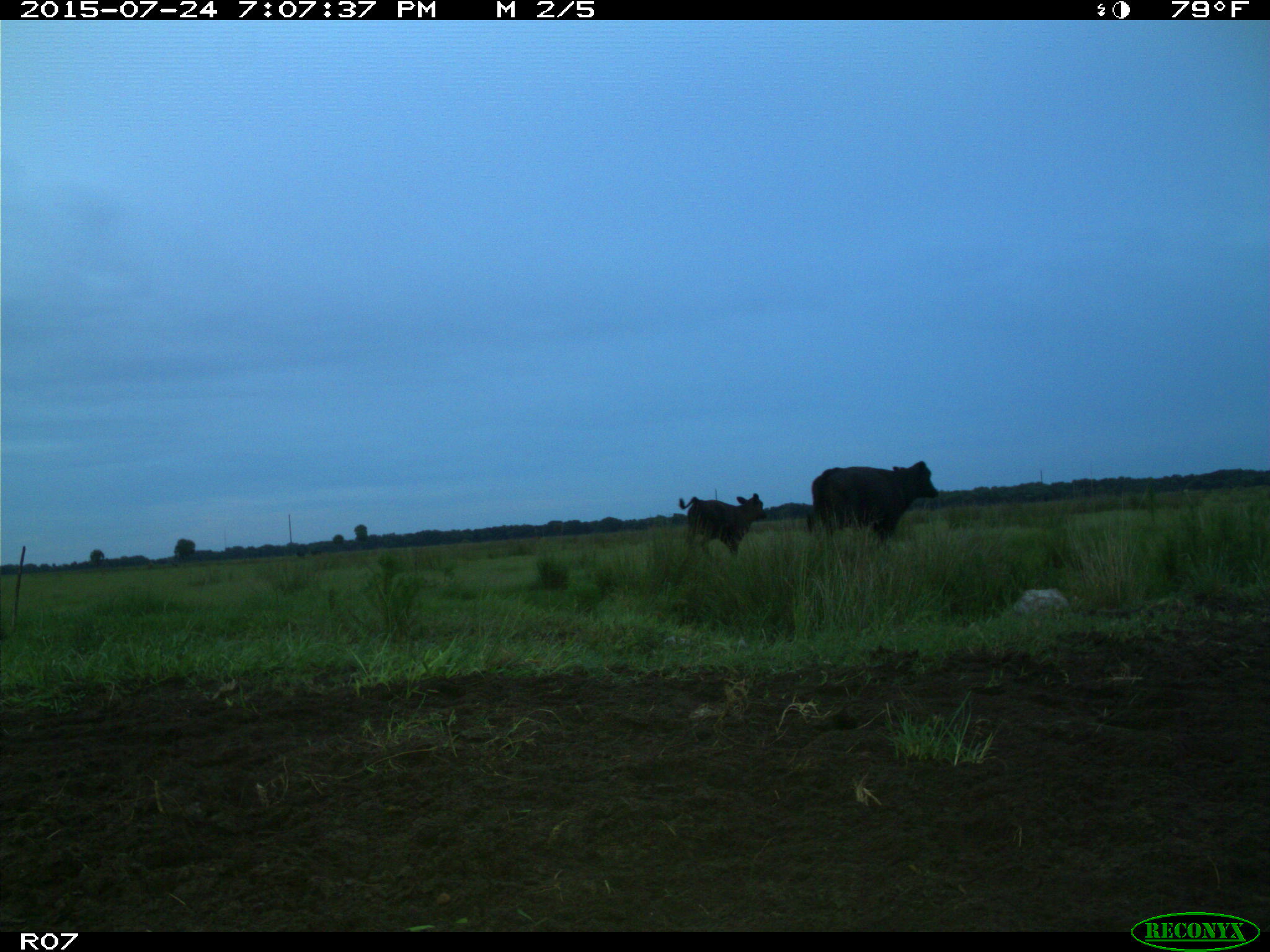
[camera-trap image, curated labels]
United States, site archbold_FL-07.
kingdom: Animalia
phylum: Chordata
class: Mammalia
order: Artiodactyla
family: Bovidae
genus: Bos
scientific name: Bos taurus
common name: domestic cow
Bos taurus (domestic cow).